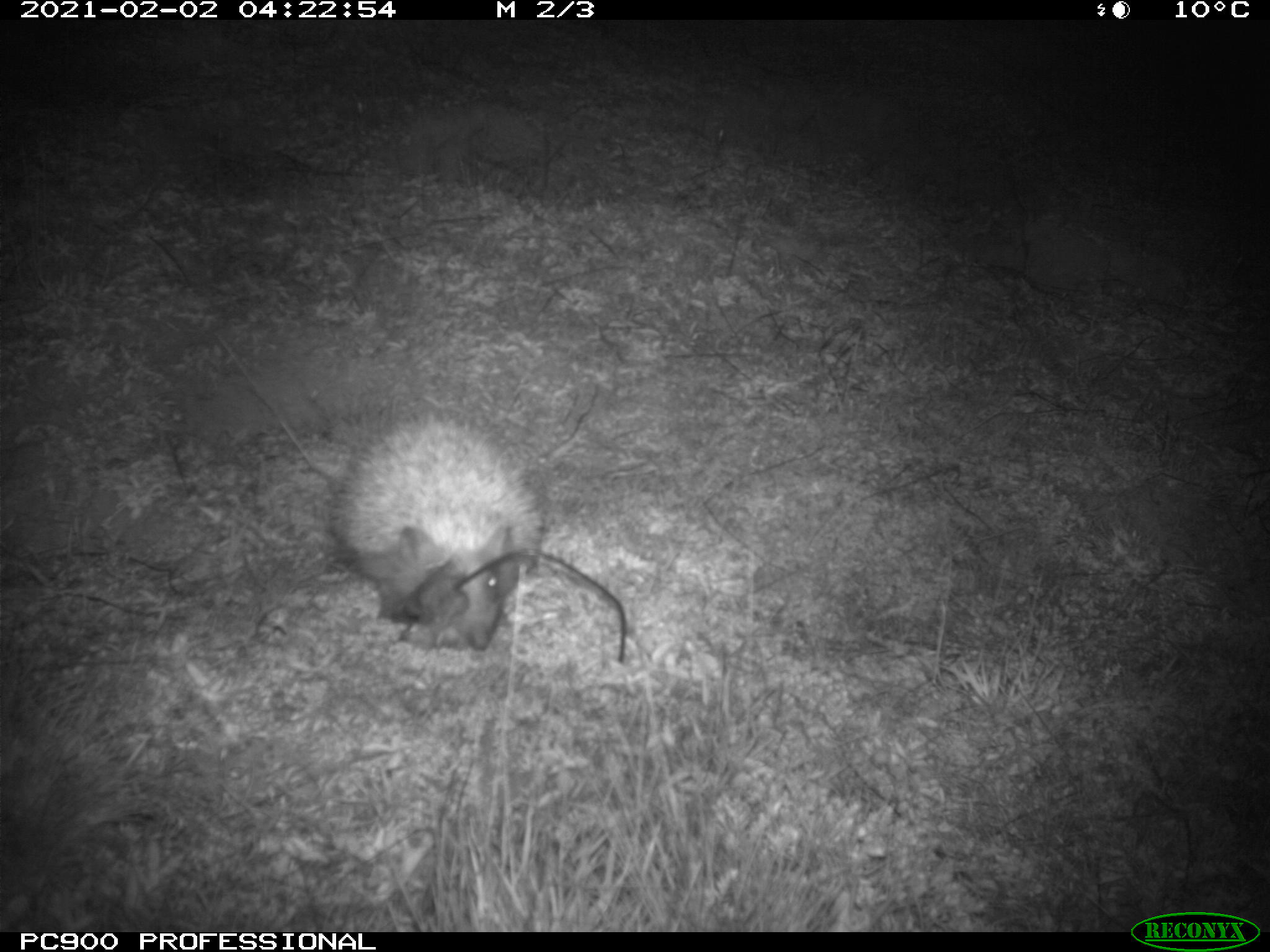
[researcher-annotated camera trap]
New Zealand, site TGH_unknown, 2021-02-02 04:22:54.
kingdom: Animalia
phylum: Chordata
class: Mammalia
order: Eulipotyphla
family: Erinaceidae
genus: Erinaceus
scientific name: Erinaceus europaeus europaeus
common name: european hedgehog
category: hedgehog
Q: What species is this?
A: Hedgehog (european hedgehog) (Erinaceus europaeus europaeus).